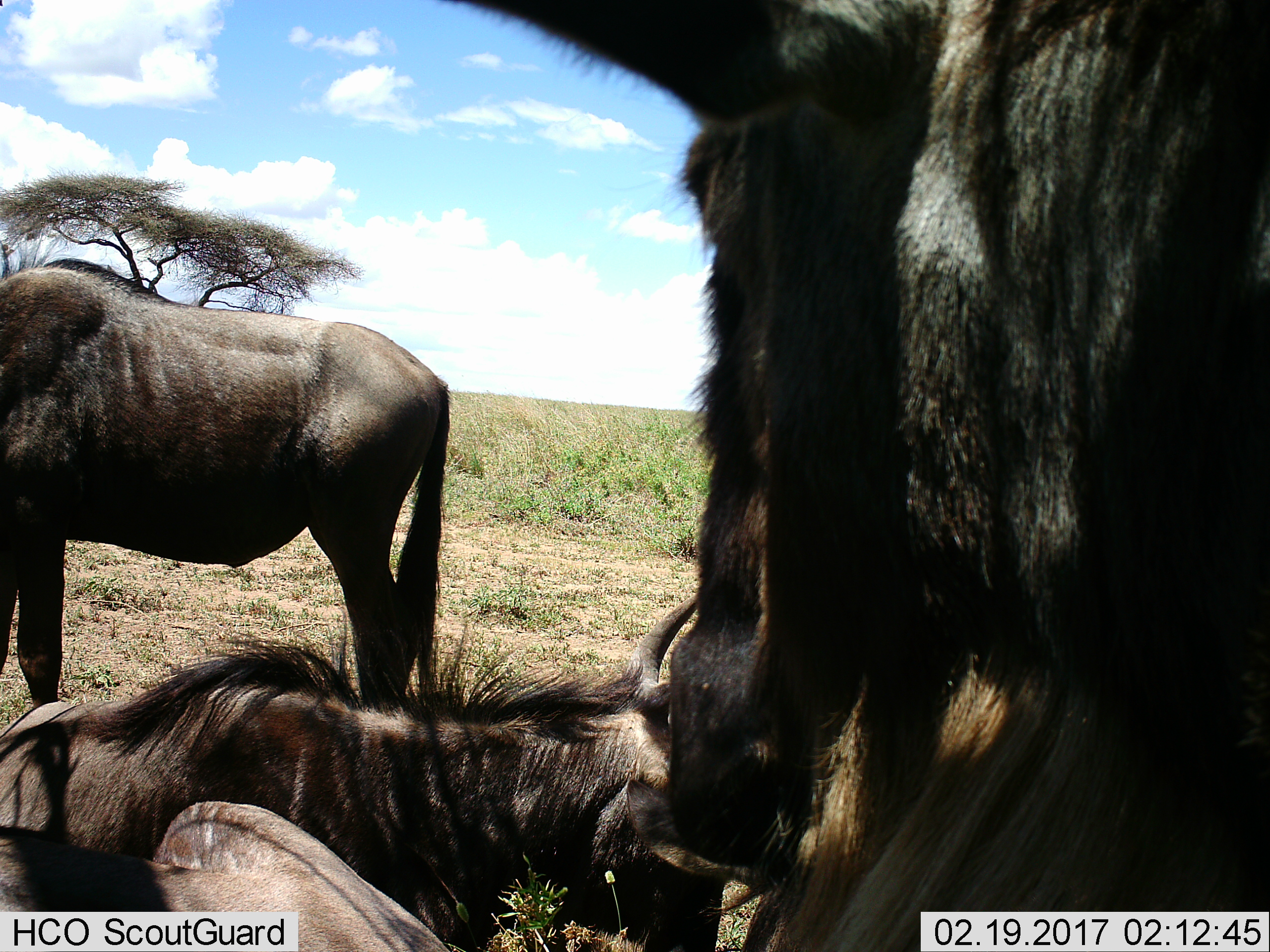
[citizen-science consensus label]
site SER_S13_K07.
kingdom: Animalia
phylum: Chordata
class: Mammalia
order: Artiodactyla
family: Bovidae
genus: Connochaetes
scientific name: Connochaetes taurinus taurinus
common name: blue wildebeest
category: wildebeestblue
Wildebeestblue (blue wildebeest) (Connochaetes taurinus taurinus), count 4. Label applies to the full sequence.